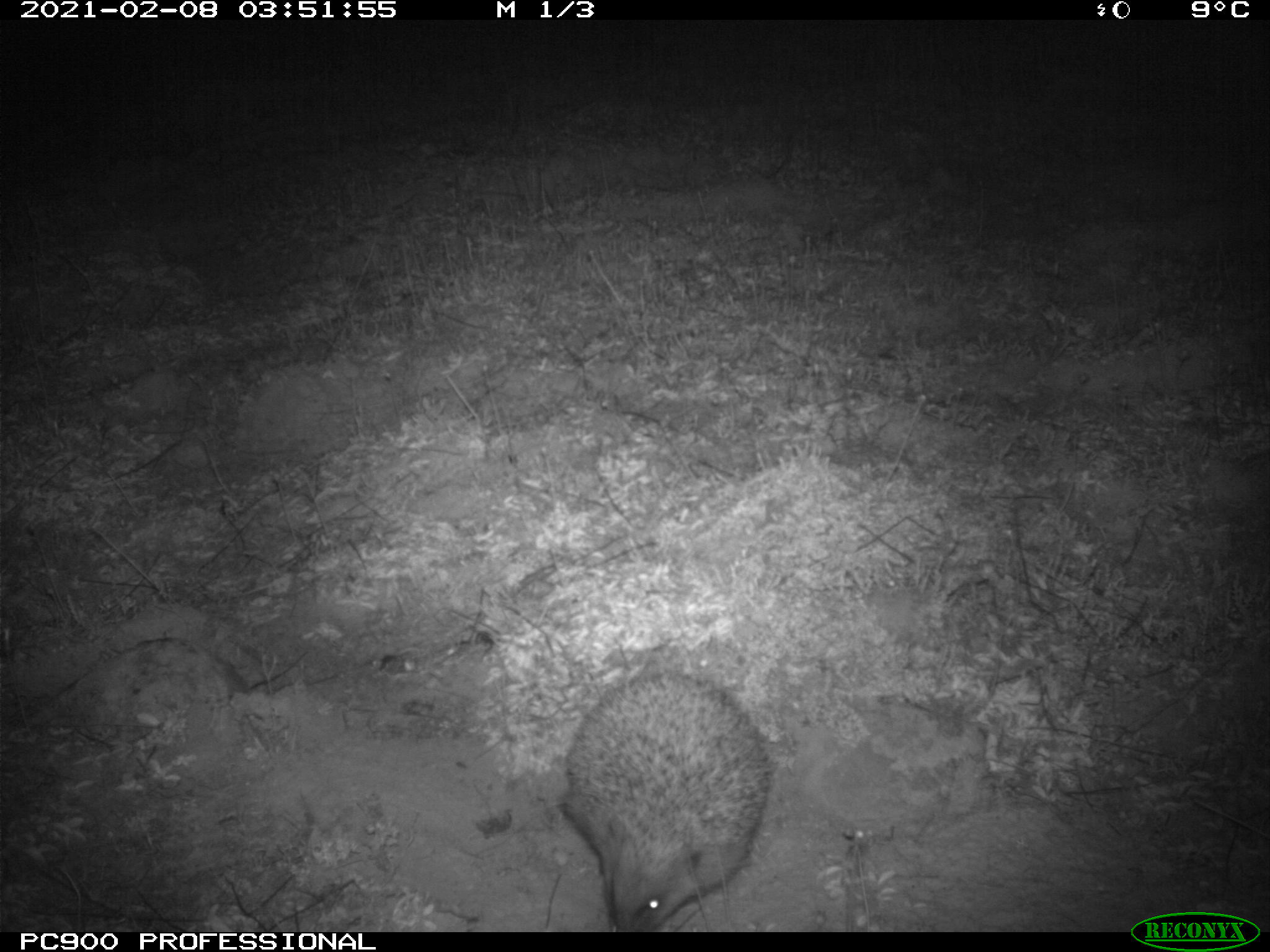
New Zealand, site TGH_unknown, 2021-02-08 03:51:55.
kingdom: Animalia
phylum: Chordata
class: Mammalia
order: Eulipotyphla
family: Erinaceidae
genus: Erinaceus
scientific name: Erinaceus europaeus europaeus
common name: european hedgehog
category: hedgehog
Hedgehog (european hedgehog) (Erinaceus europaeus europaeus).